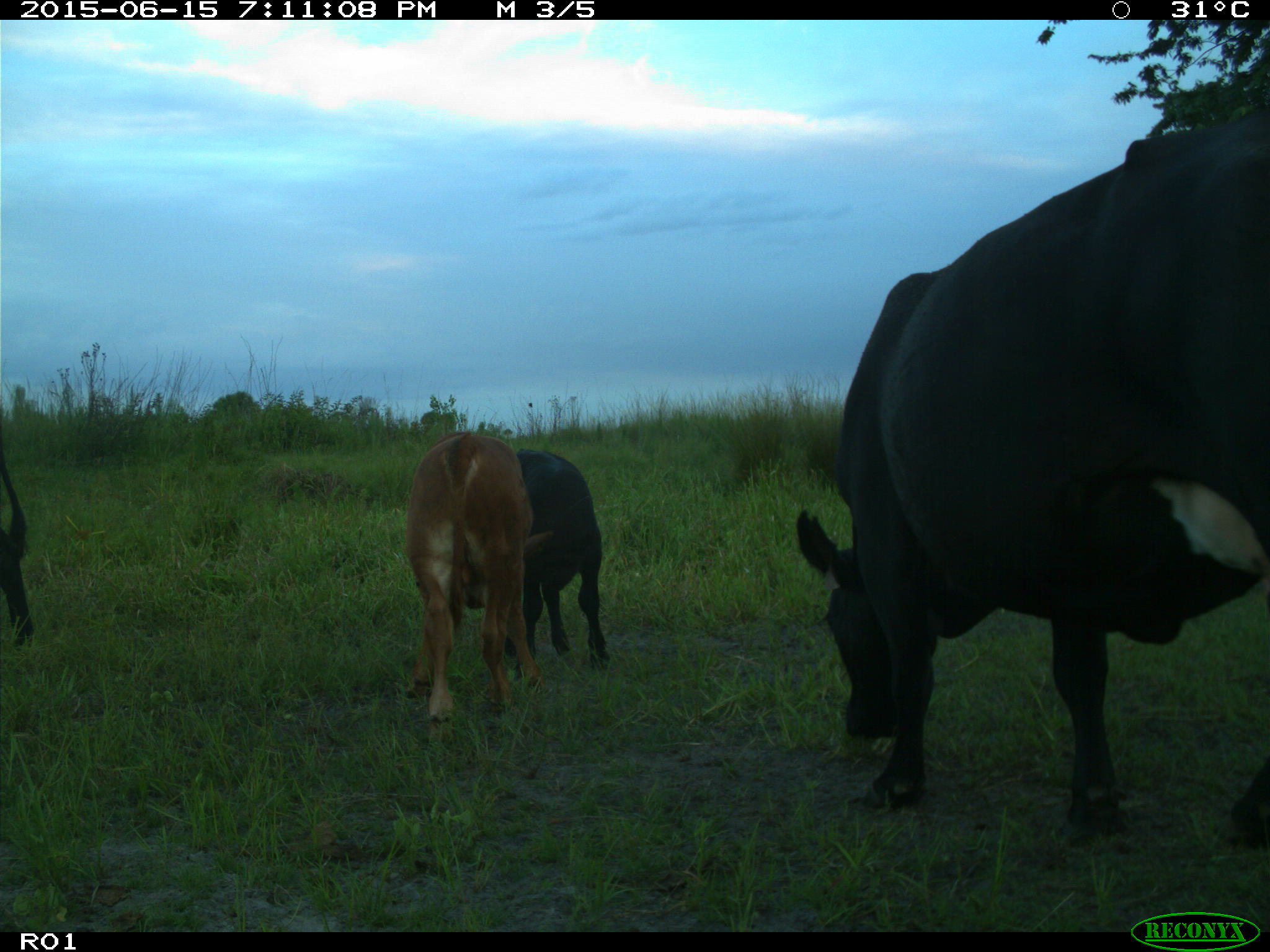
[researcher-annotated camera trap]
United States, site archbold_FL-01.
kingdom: Animalia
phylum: Chordata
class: Mammalia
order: Artiodactyla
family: Bovidae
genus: Bos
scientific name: Bos taurus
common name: domestic cow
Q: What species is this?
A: Bos taurus (domestic cow).